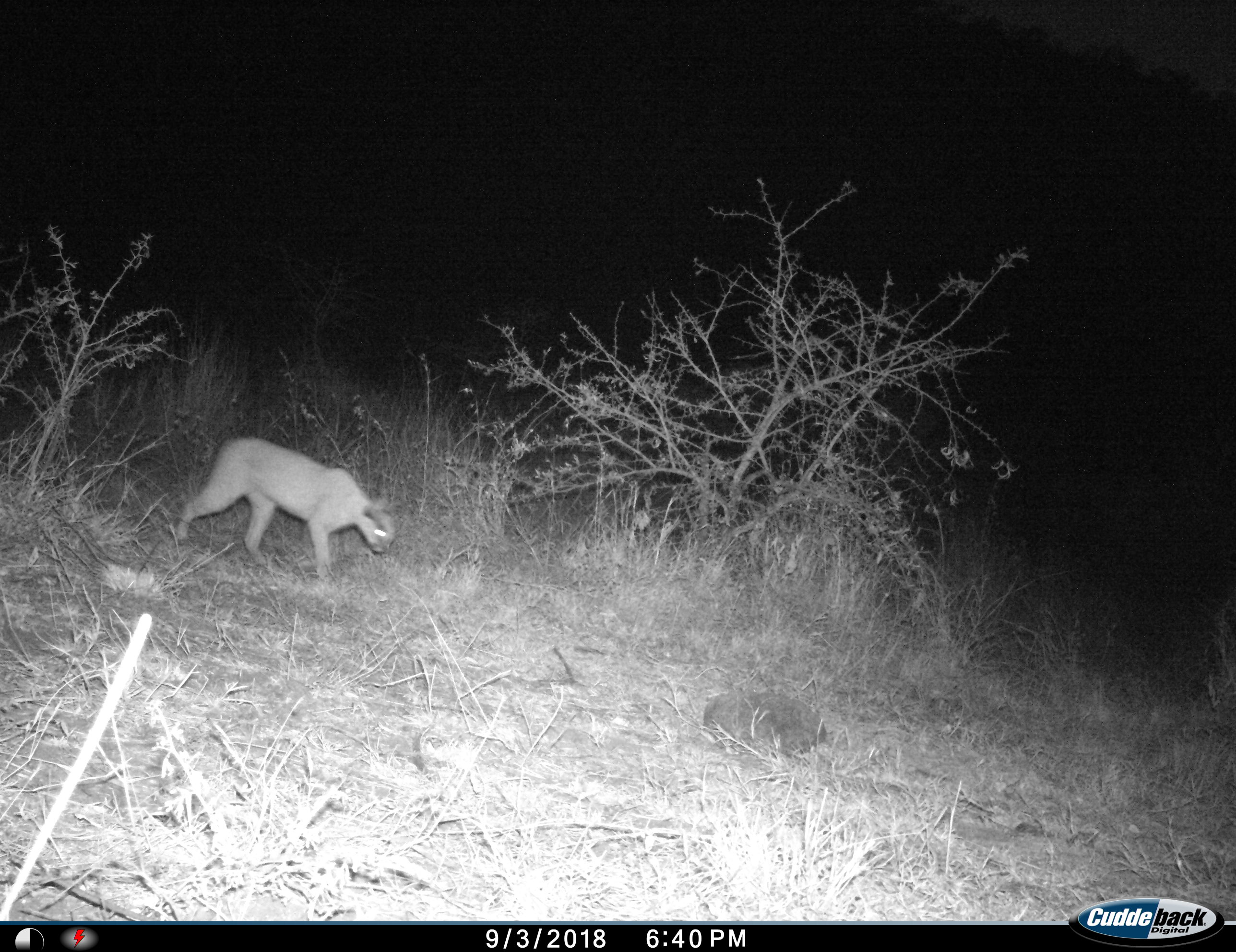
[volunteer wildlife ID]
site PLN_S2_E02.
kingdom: Animalia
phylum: Chordata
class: Mammalia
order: Carnivora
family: Felidae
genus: Caracal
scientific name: Caracal caracal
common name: caracal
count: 1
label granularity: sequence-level